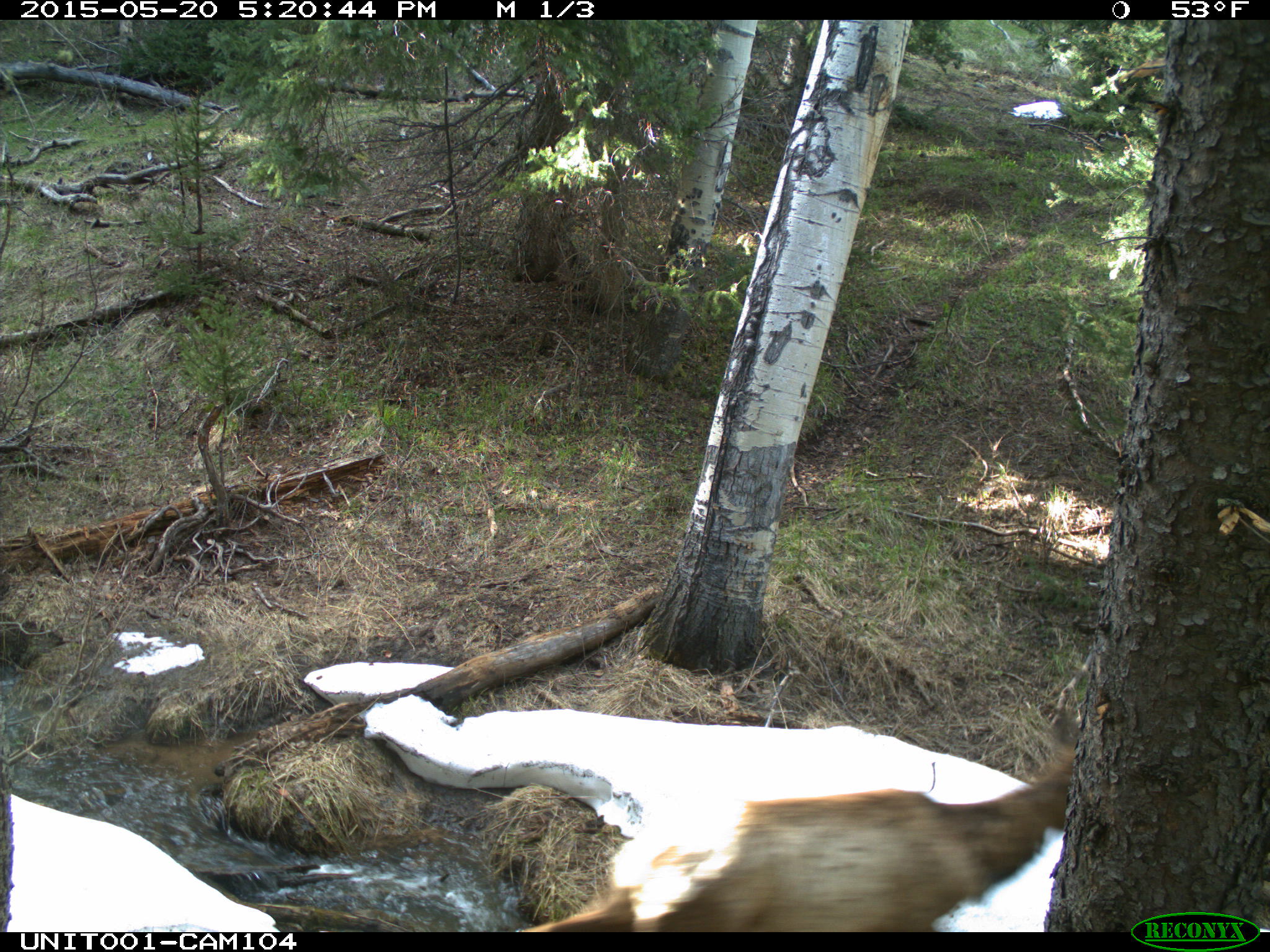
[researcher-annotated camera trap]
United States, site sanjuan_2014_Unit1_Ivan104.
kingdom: Animalia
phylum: Chordata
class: Mammalia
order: Artiodactyla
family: Cervidae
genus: Cervus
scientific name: Cervus elaphus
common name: red deer